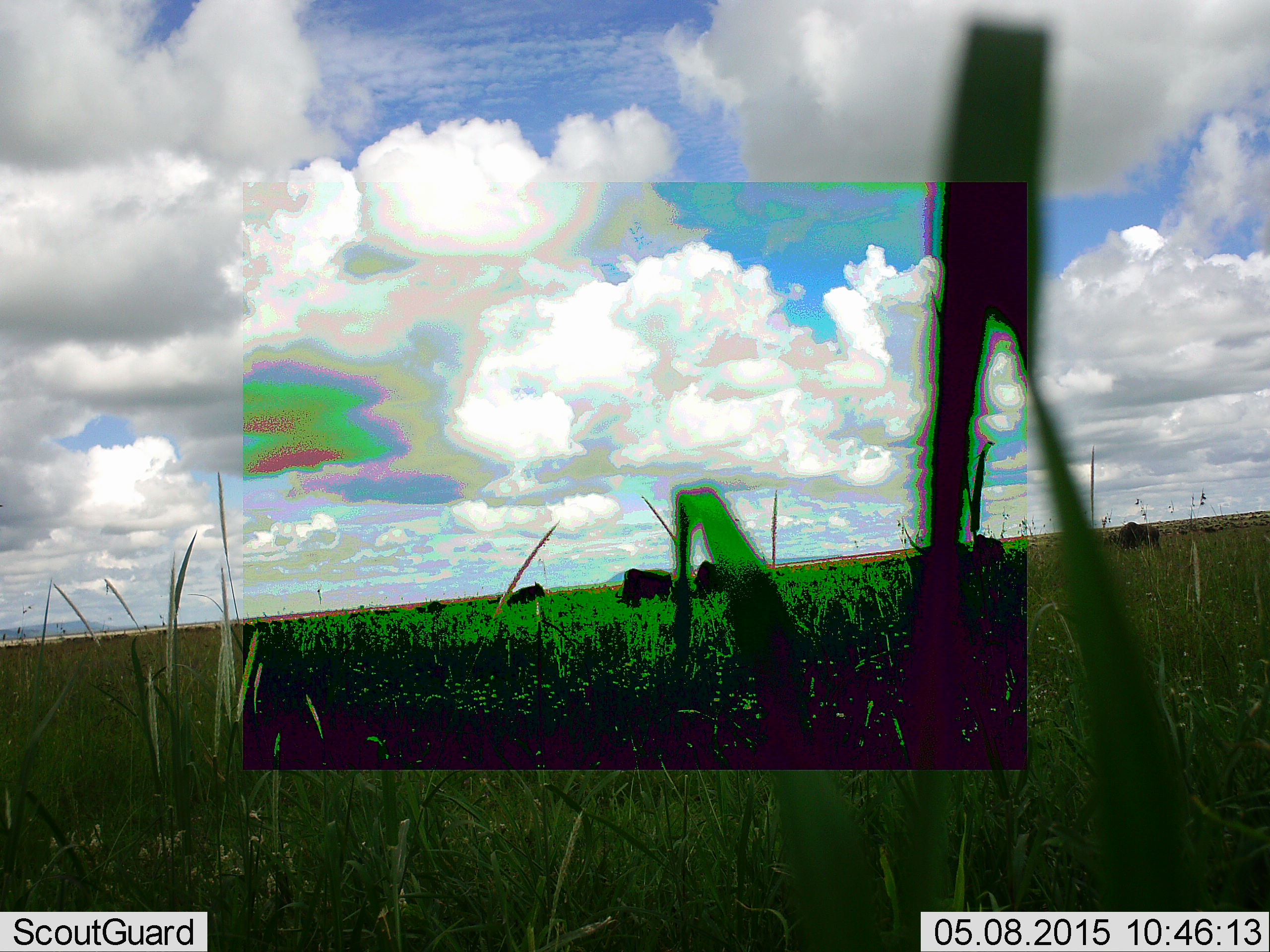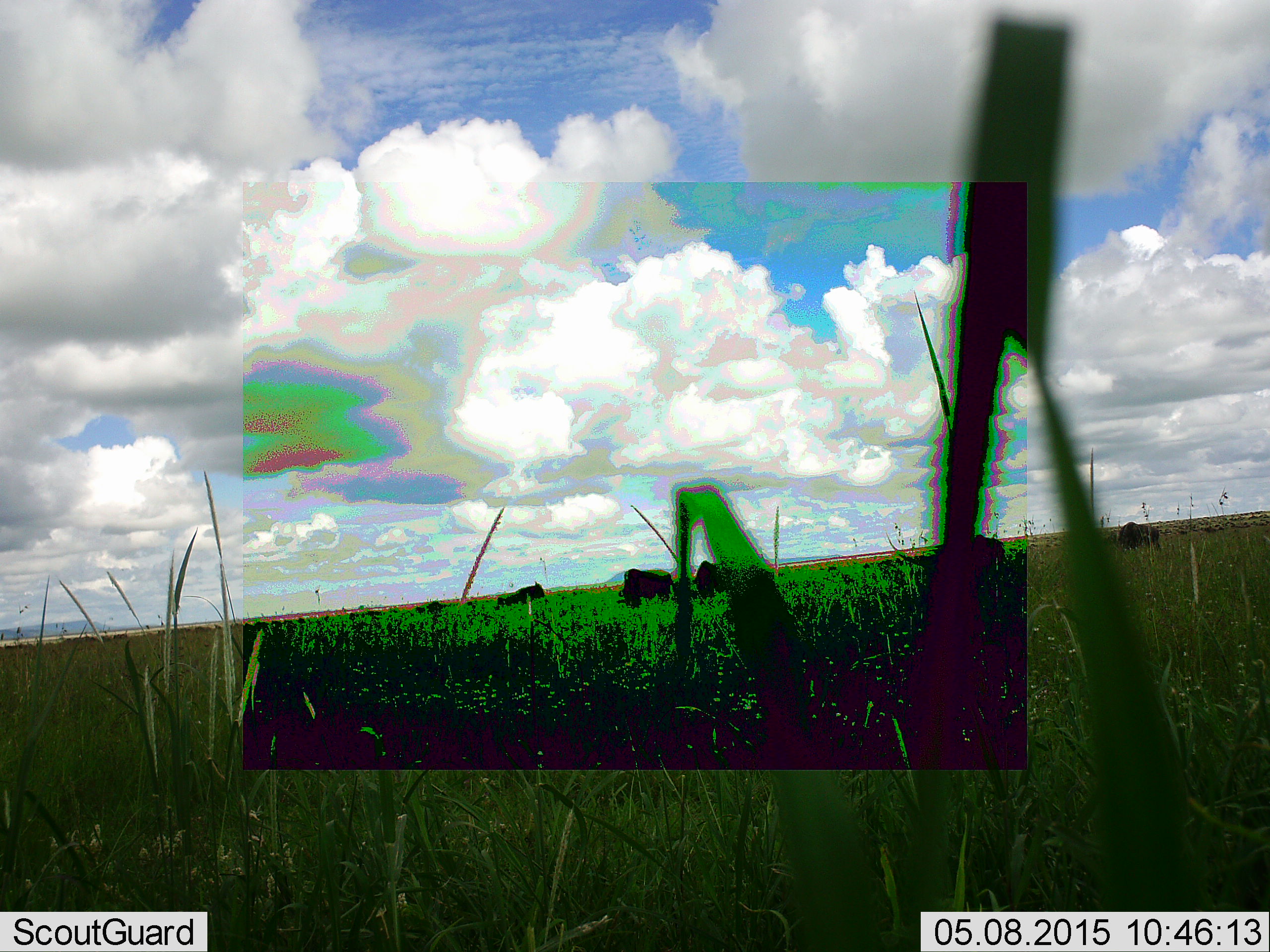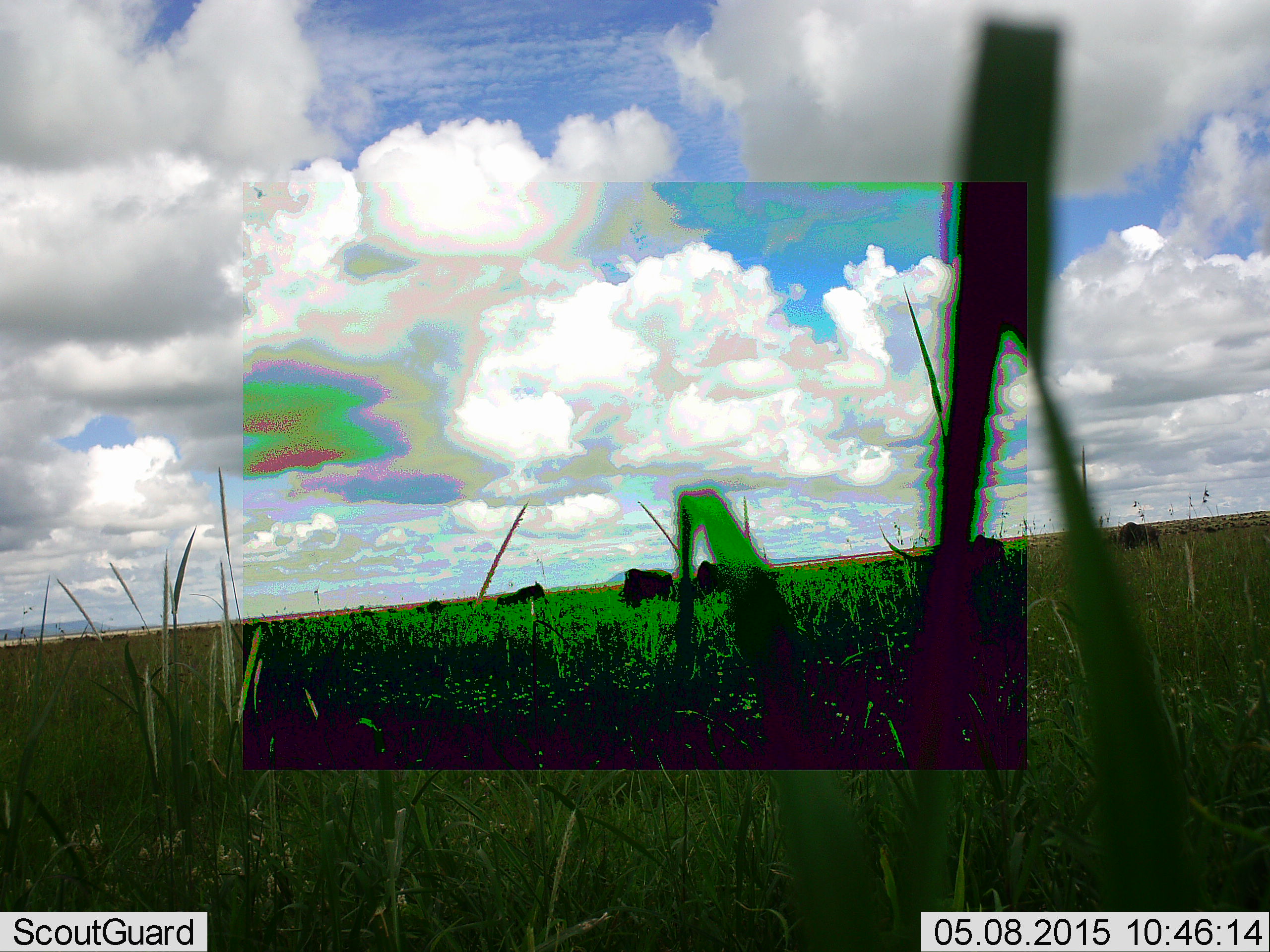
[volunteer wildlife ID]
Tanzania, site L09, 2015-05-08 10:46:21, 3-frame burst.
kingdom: Animalia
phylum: Chordata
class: Mammalia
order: Artiodactyla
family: Bovidae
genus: Connochaetes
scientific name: Connochaetes taurinus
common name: blue wildebeest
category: wildebeest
Wildebeest (blue wildebeest) (Connochaetes taurinus), count 5. Behavior (volunteer vote fractions): standing 50%, resting 0%, moving 0%, interacting 0%. Young present (vote fraction): 0%. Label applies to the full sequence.